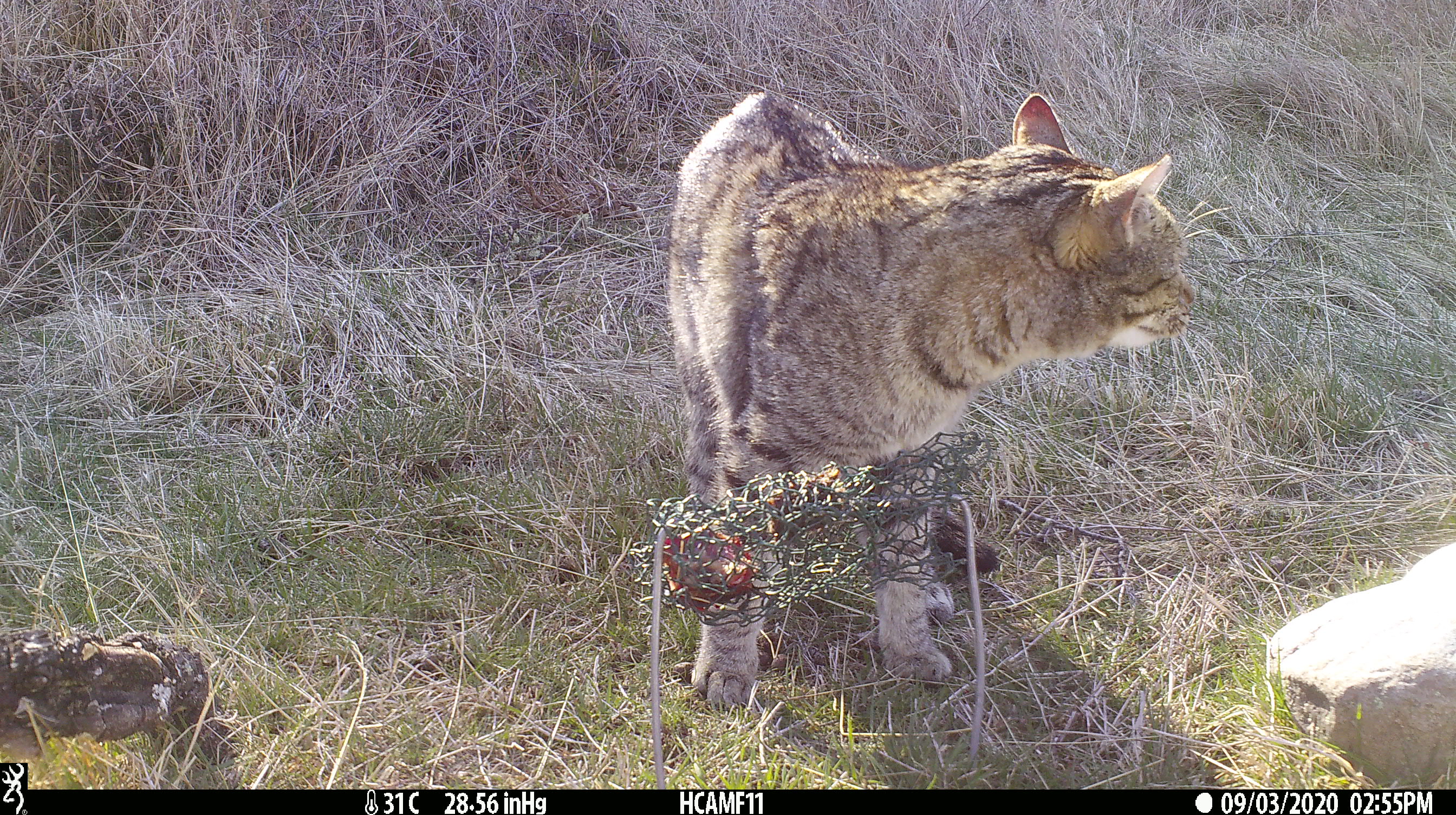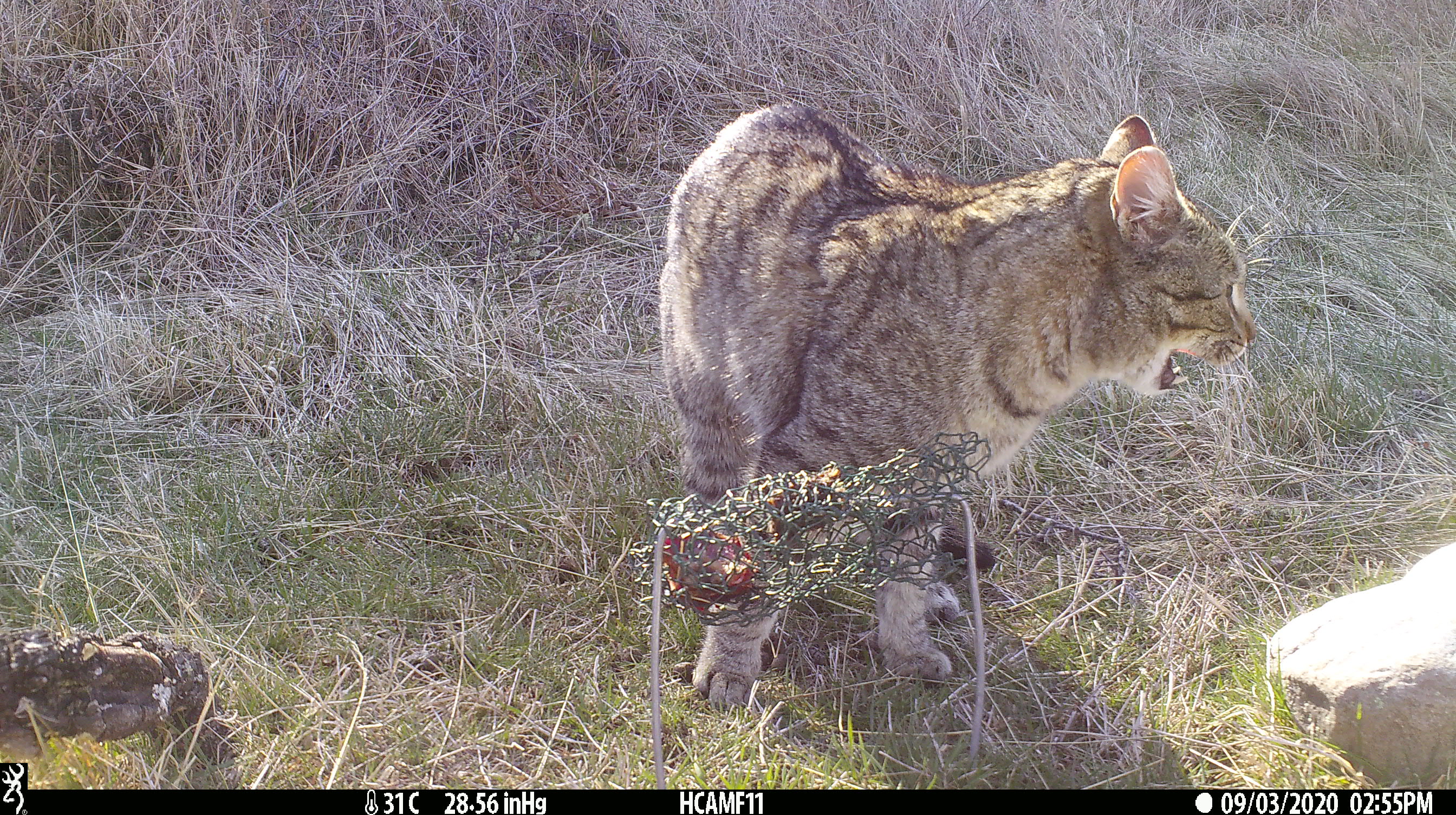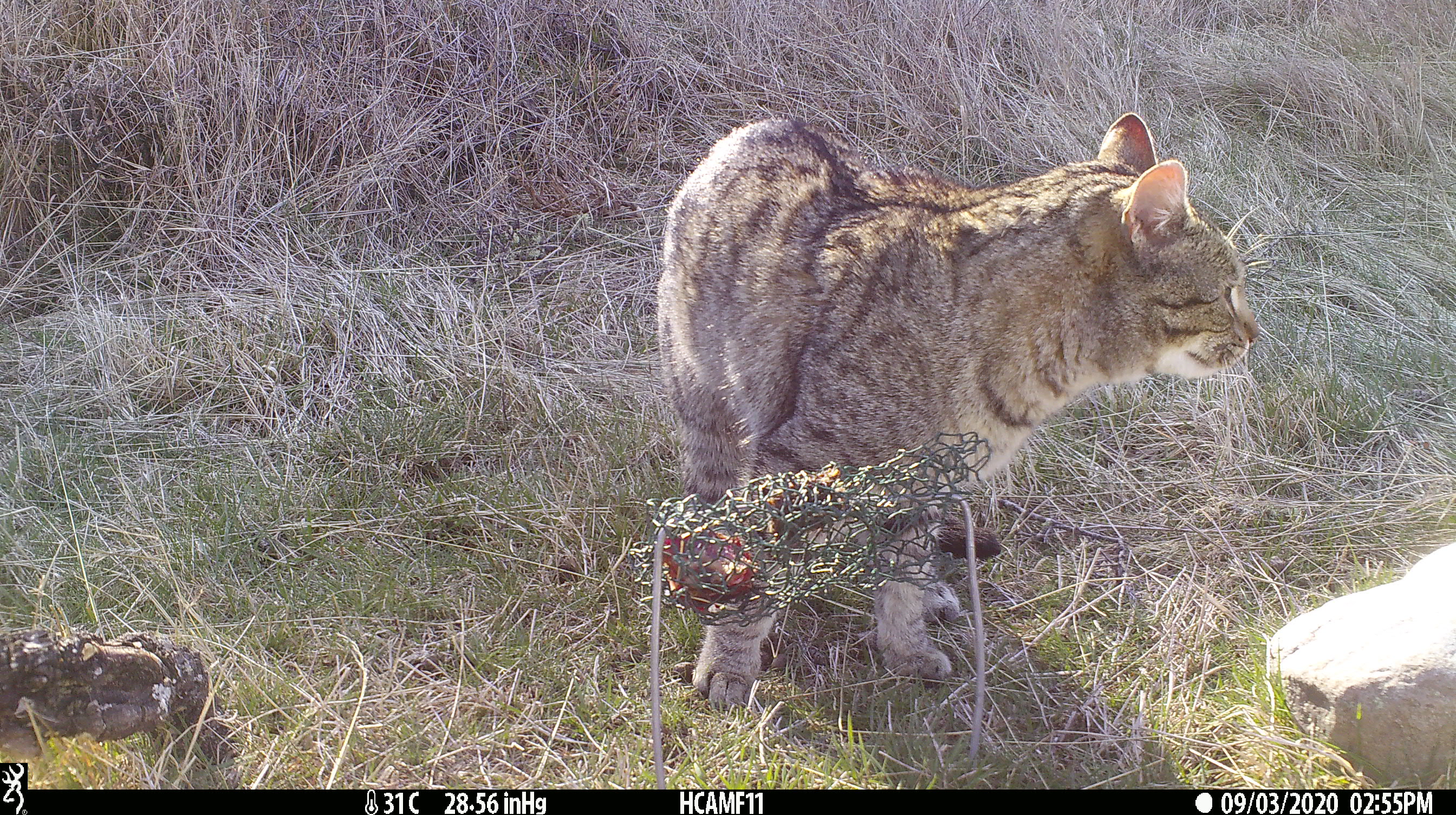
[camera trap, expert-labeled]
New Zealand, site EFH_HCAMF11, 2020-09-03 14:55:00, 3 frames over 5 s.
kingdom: Animalia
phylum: Chordata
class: Mammalia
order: Carnivora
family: Felidae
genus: Felis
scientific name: Felis catus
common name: domestic cat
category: cat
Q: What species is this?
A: Cat (domestic cat) (Felis catus).